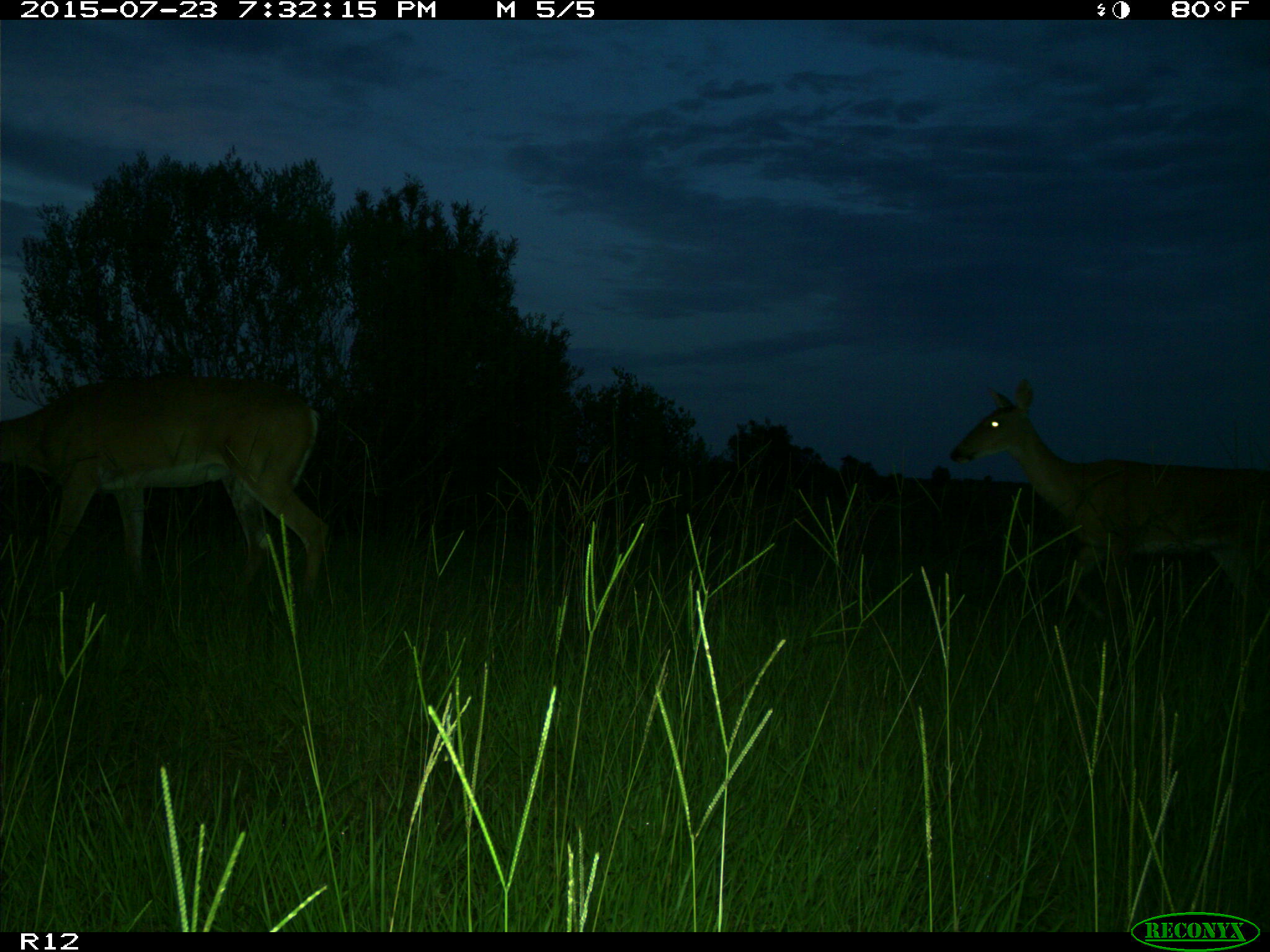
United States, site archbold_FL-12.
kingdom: Animalia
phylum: Chordata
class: Mammalia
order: Artiodactyla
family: Cervidae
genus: Odocoileus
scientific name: Odocoileus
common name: deer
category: unidentified deer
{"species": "unidentified deer (deer) (Odocoileus)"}